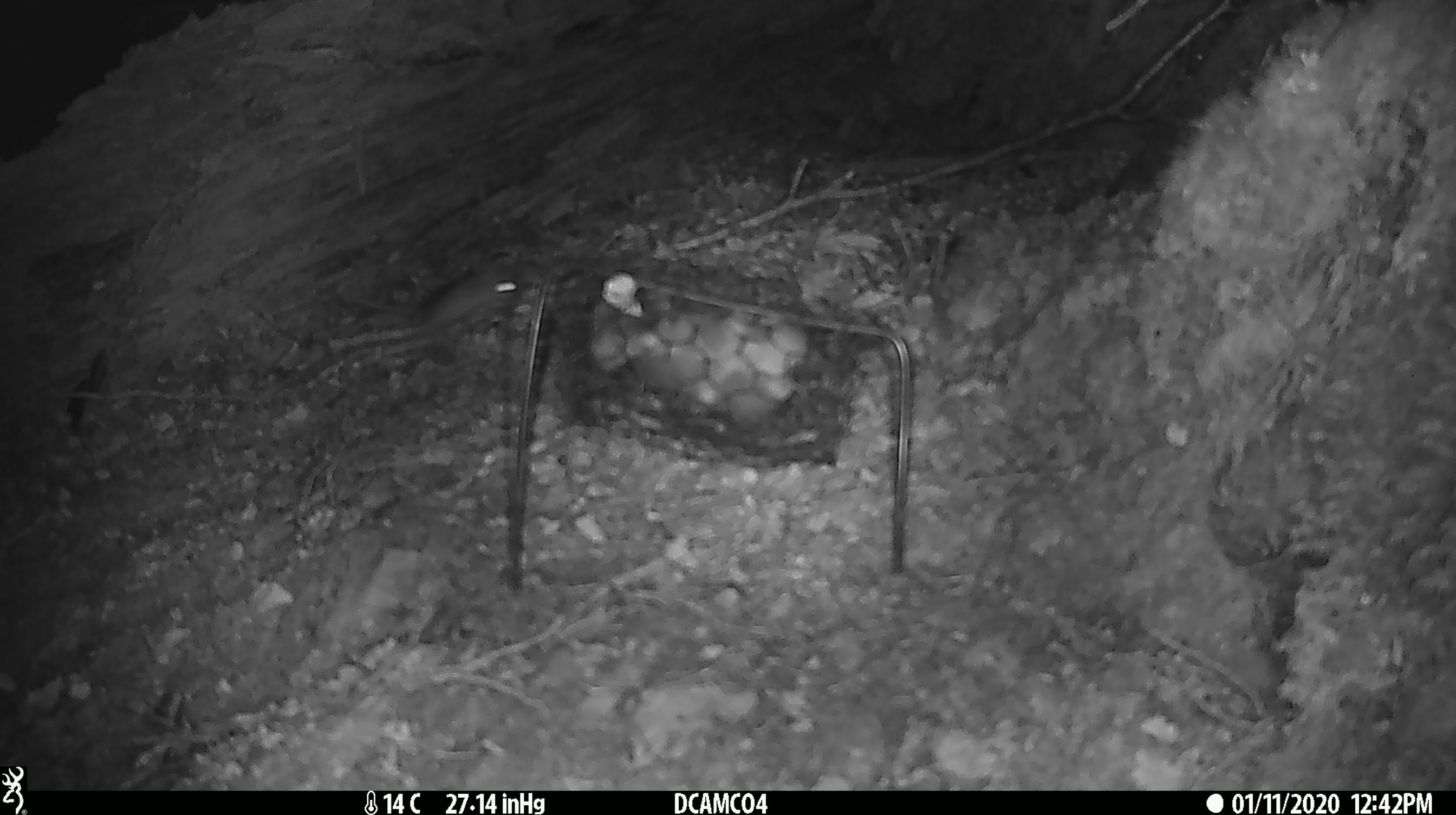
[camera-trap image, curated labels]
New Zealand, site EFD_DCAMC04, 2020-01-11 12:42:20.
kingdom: Animalia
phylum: Chordata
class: Mammalia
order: Rodentia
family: Muridae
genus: Mus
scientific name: Mus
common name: mouse